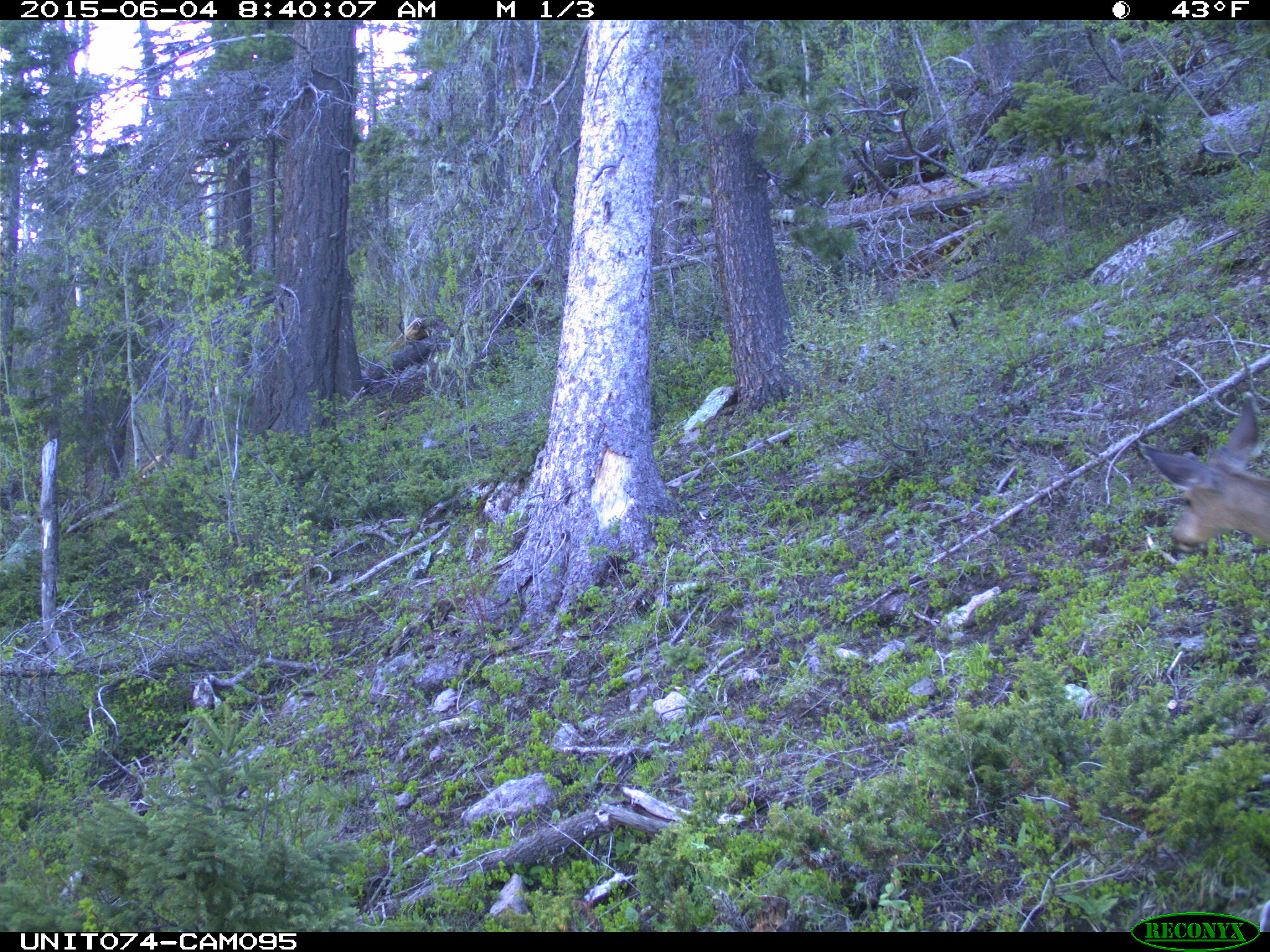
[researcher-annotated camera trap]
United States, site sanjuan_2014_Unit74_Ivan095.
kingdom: Animalia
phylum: Chordata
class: Mammalia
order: Artiodactyla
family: Cervidae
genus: Odocoileus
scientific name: Odocoileus hemionus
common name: mule deer